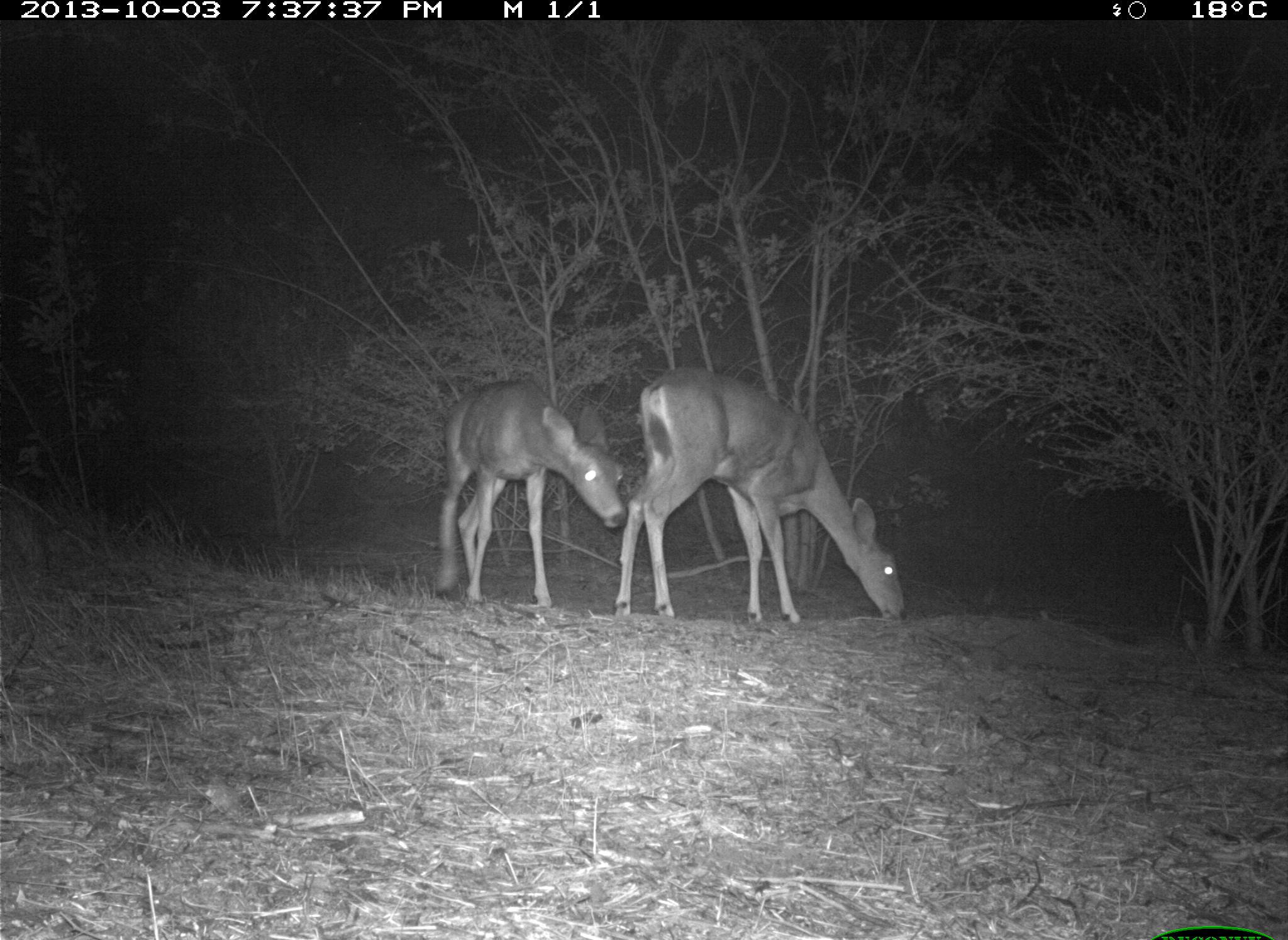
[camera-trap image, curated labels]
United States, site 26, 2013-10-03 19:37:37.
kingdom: Animalia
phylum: Chordata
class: Mammalia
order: Artiodactyla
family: Cervidae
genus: Odocoileus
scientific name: Odocoileus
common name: deer